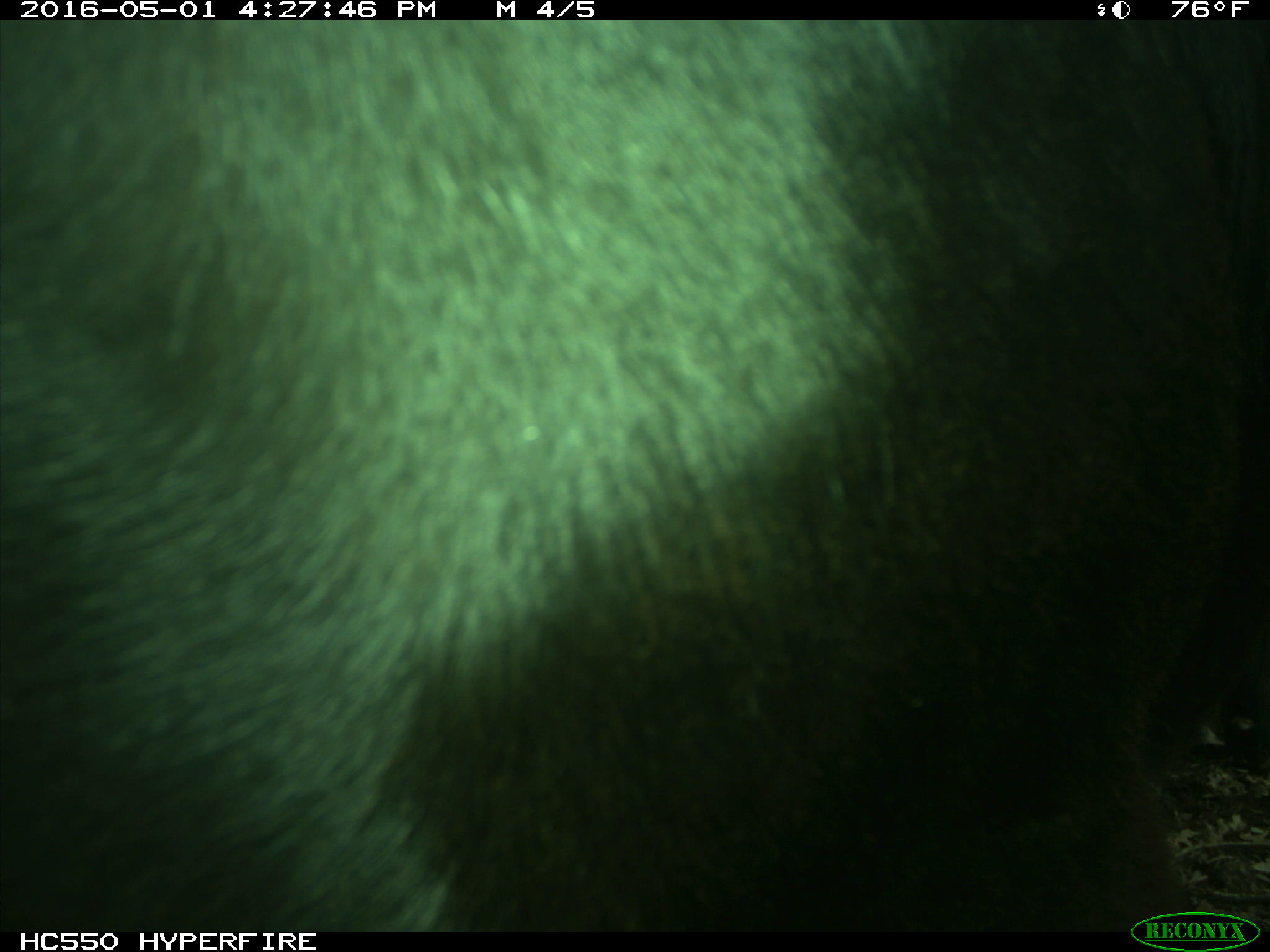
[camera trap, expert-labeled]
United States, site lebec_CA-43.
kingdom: Animalia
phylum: Chordata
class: Mammalia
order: Artiodactyla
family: Bovidae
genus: Bos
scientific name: Bos taurus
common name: domestic cow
Bos taurus (domestic cow).